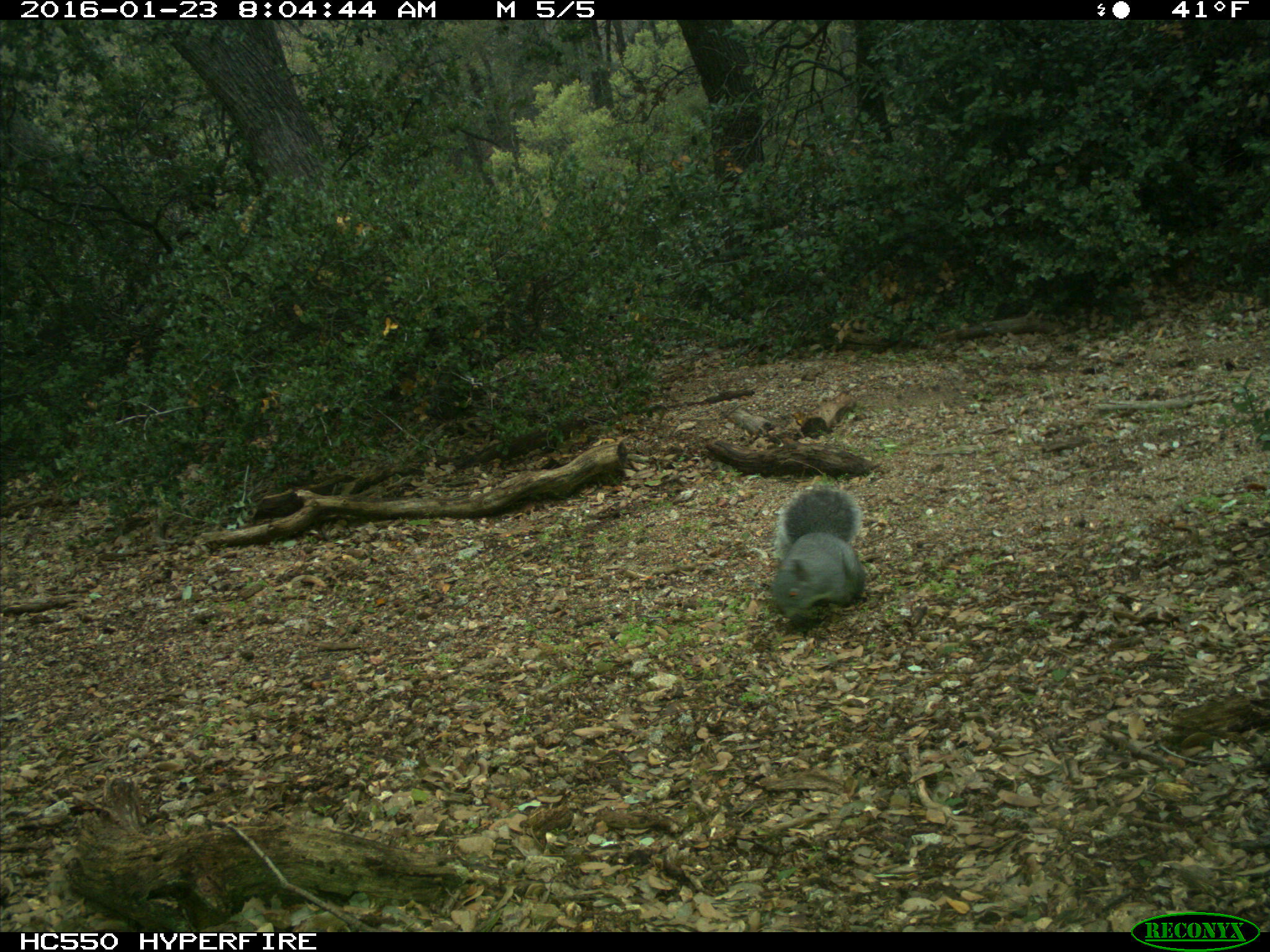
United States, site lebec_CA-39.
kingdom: Animalia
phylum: Chordata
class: Mammalia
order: Rodentia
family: Sciuridae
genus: Sciurus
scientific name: Sciurus carolinensis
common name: eastern gray squirrel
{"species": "Sciurus carolinensis (eastern gray squirrel)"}